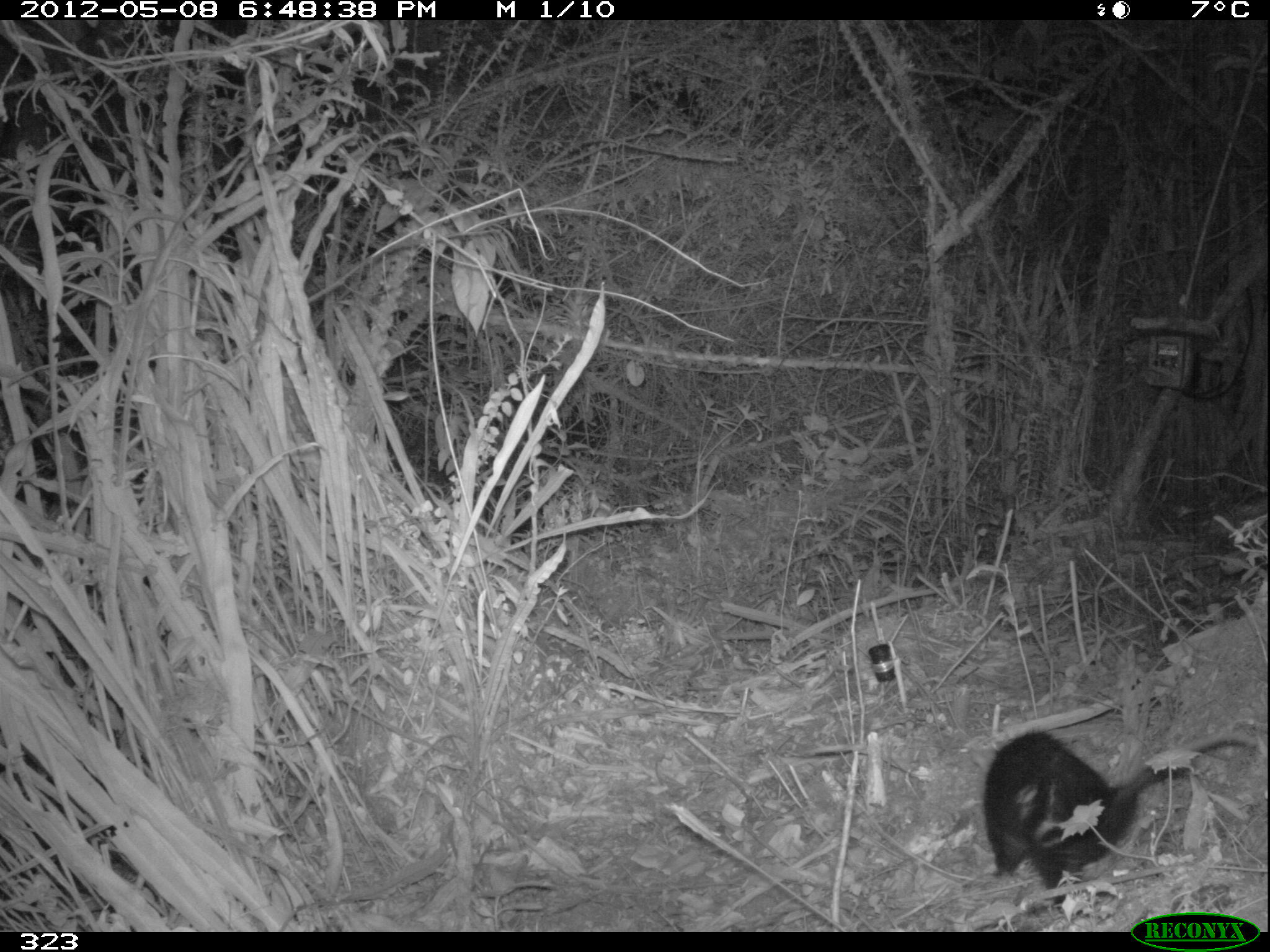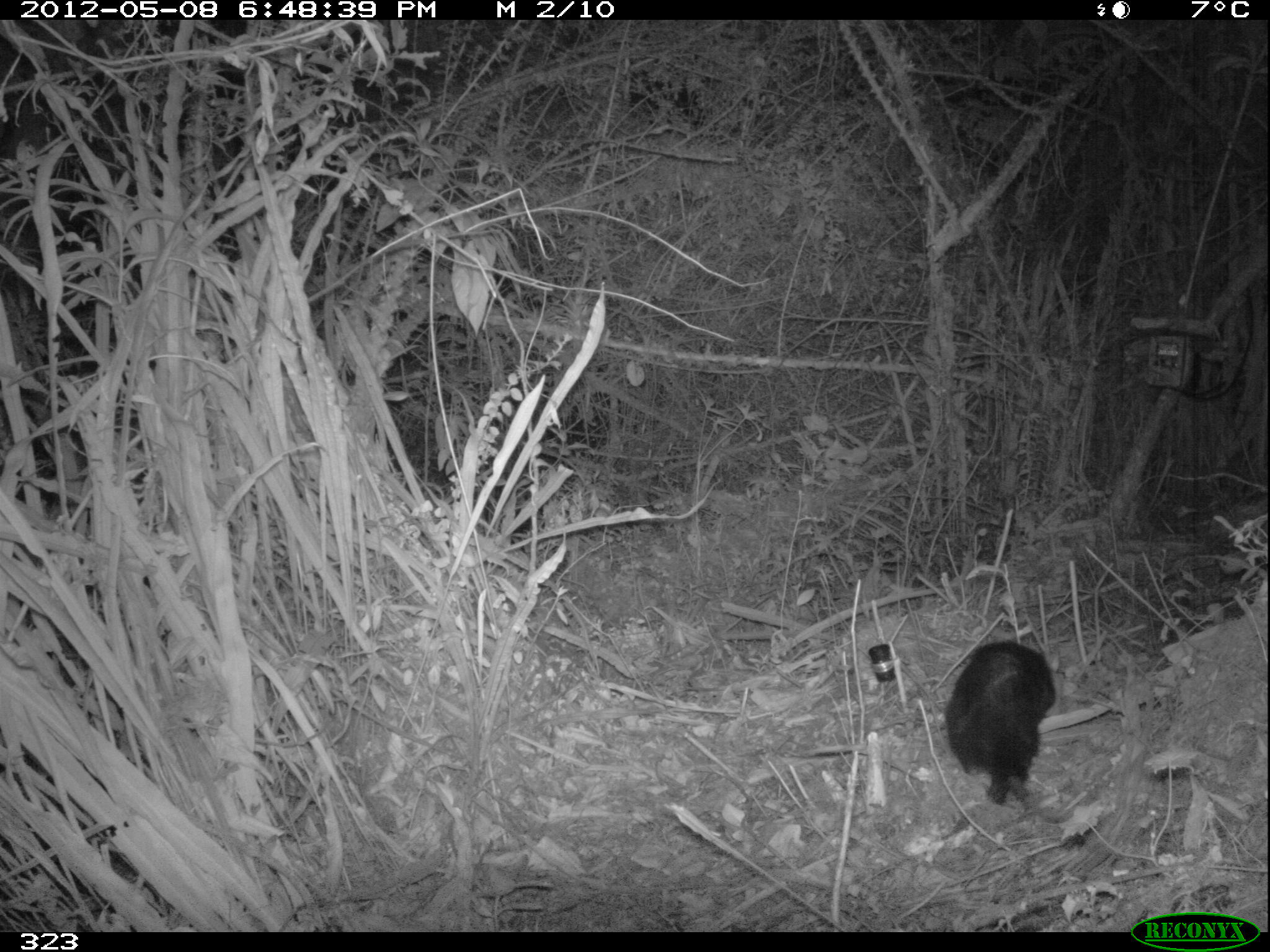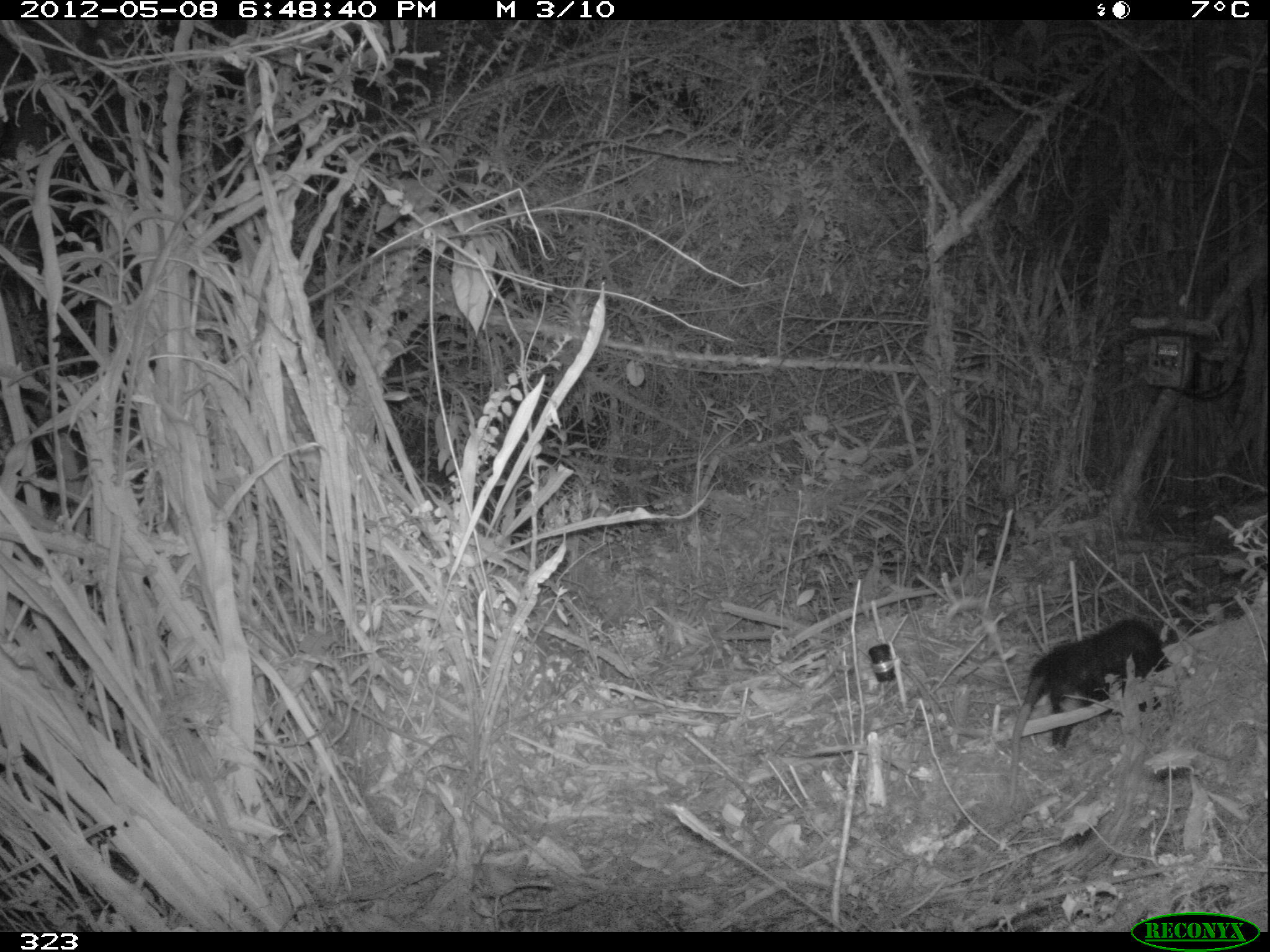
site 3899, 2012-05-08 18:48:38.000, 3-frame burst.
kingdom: Animalia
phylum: Chordata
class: Mammalia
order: Didelphimorphia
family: Didelphidae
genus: Didelphis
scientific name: Didelphis pernigra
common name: andean white-eared opossum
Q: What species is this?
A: Didelphis pernigra (andean white-eared opossum).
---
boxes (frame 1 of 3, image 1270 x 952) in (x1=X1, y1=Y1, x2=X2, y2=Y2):
didelphis pernigra: (x1=981, y1=726, x2=1267, y2=919)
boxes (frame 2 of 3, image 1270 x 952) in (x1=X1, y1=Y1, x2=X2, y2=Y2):
didelphis pernigra: (x1=941, y1=640, x2=1057, y2=805)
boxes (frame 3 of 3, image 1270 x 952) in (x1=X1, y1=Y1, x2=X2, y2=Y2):
didelphis pernigra: (x1=1009, y1=616, x2=1174, y2=806)